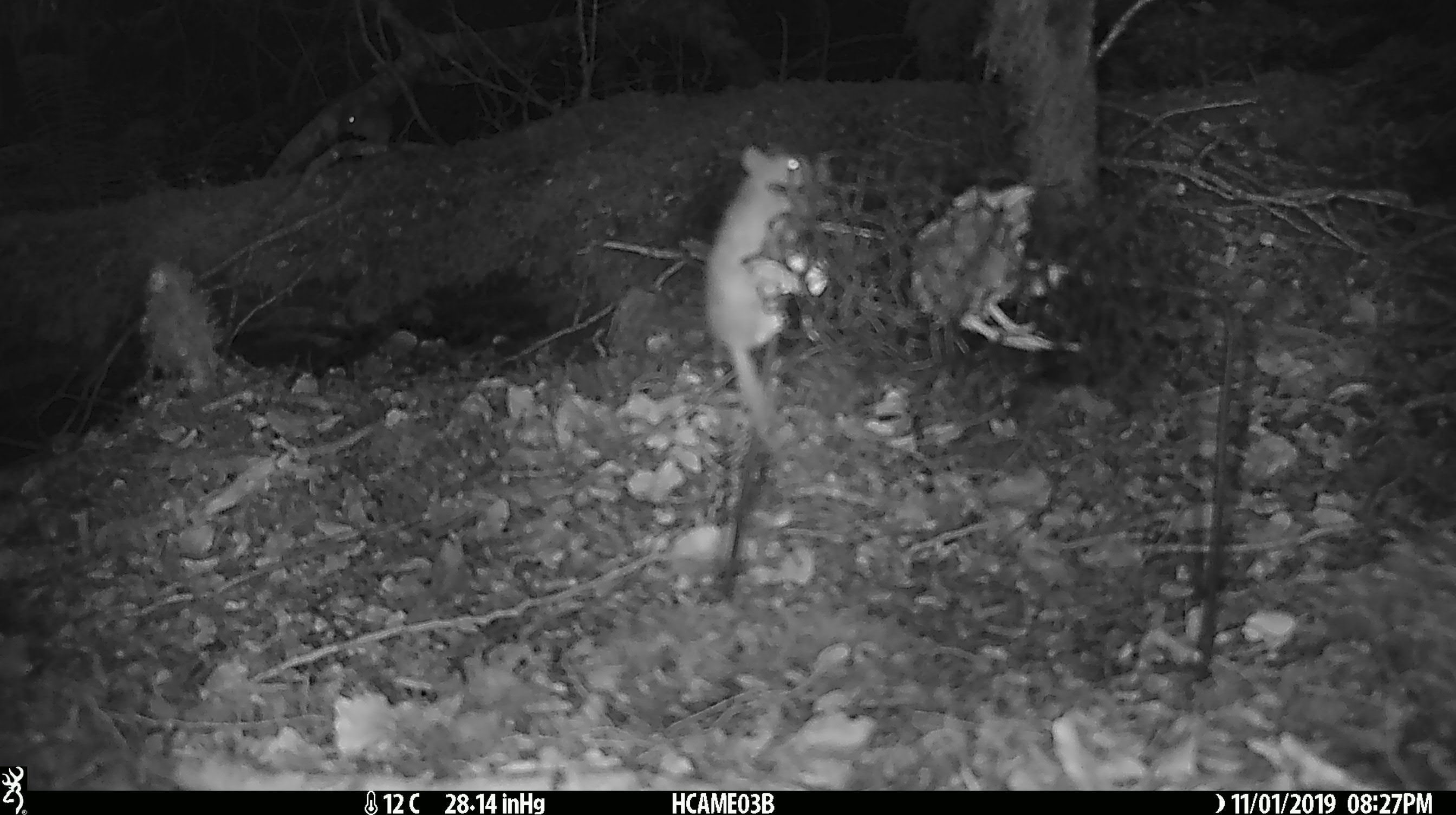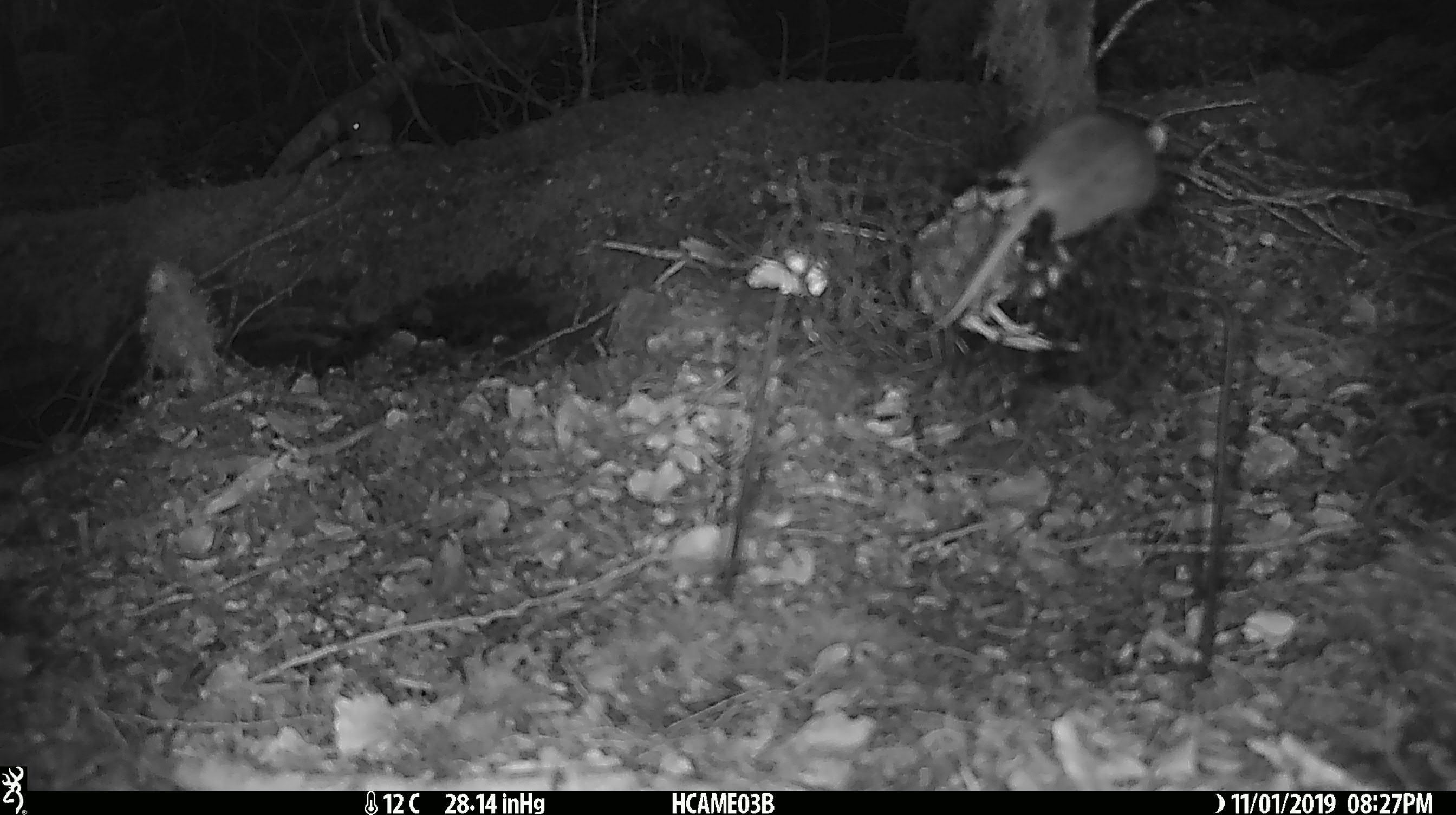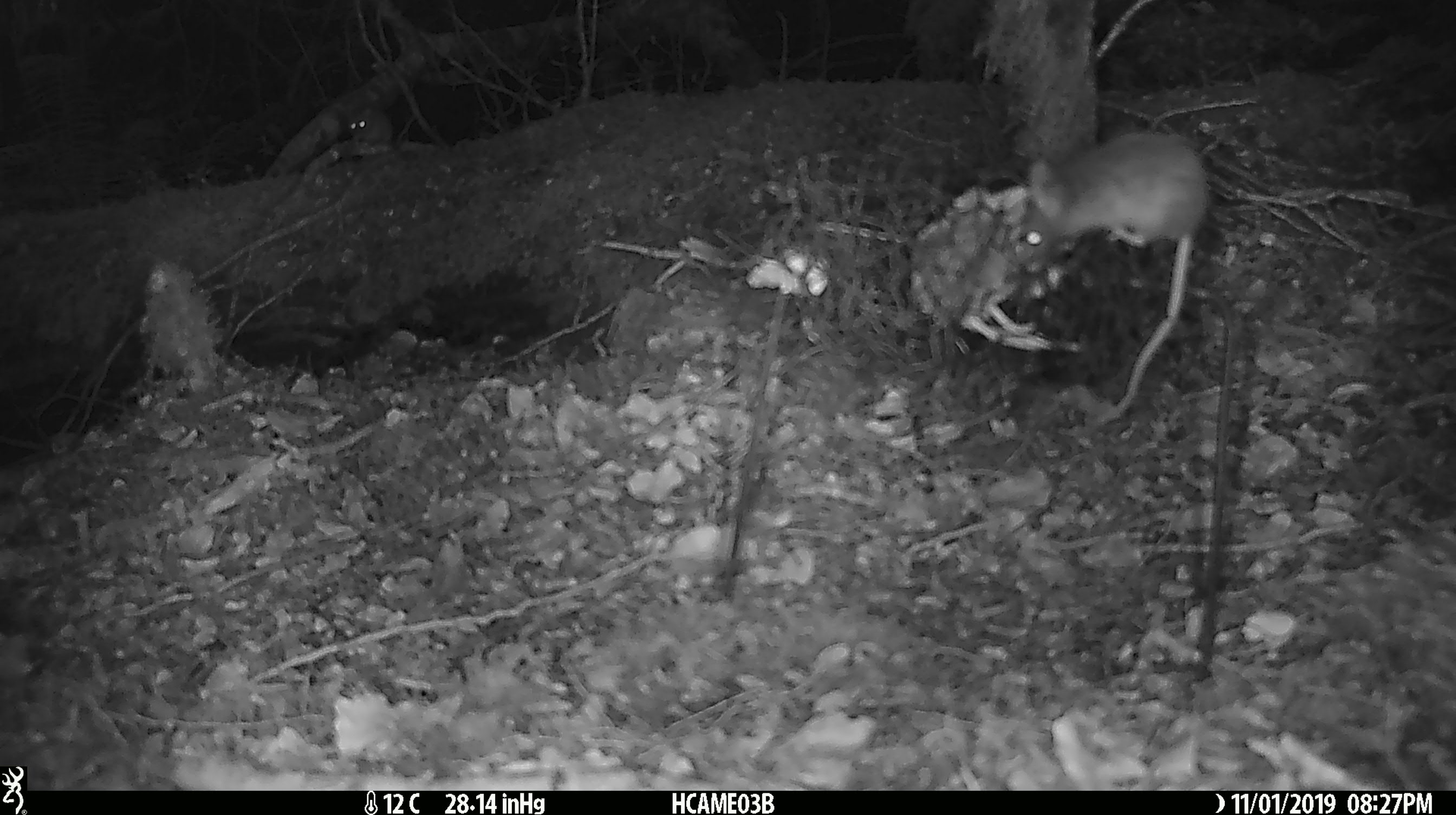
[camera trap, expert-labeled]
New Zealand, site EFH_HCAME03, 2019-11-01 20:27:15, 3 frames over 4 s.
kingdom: Animalia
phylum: Chordata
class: Mammalia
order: Rodentia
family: Muridae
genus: Mus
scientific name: Mus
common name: mouse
Mouse (Mus).